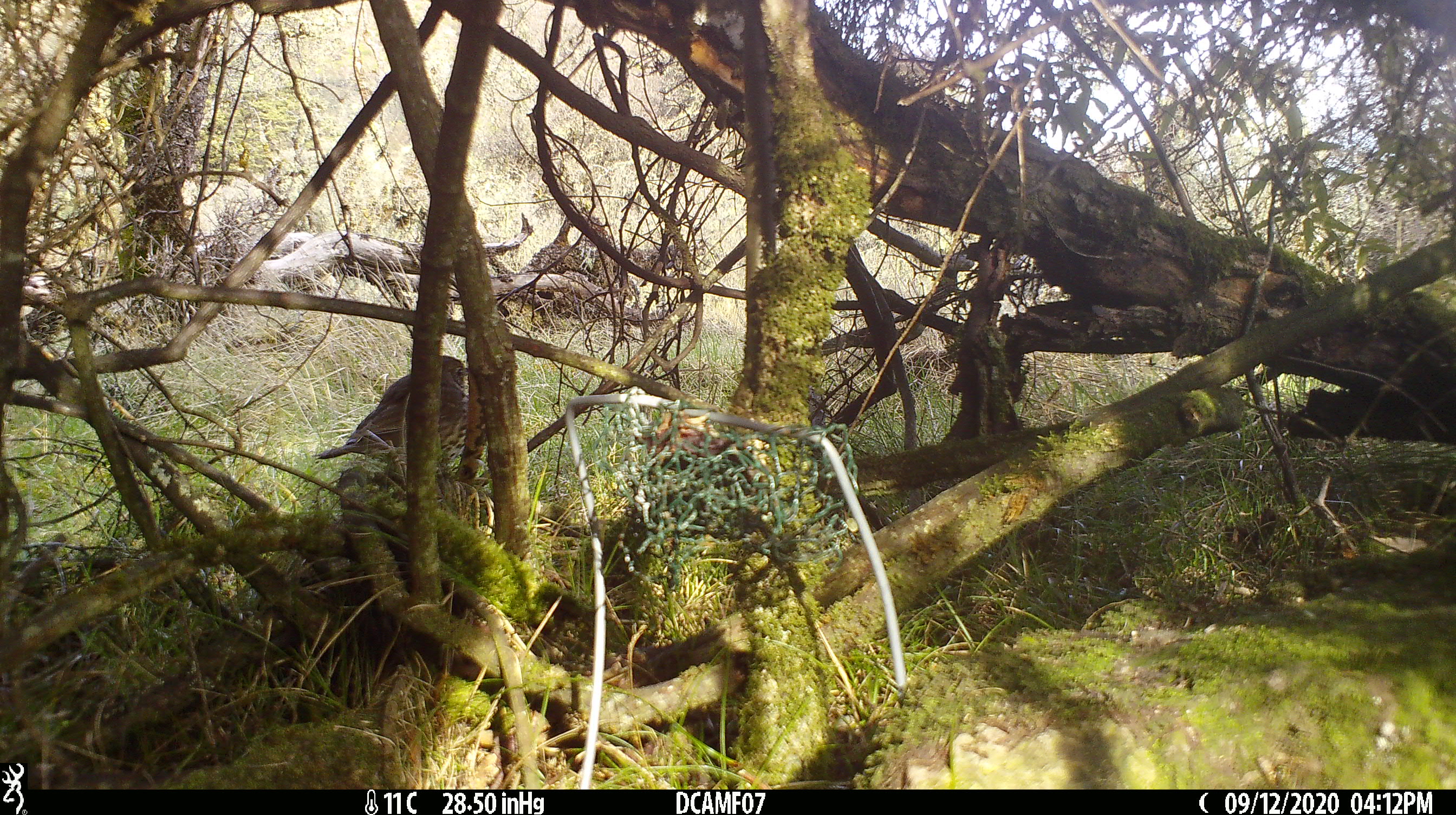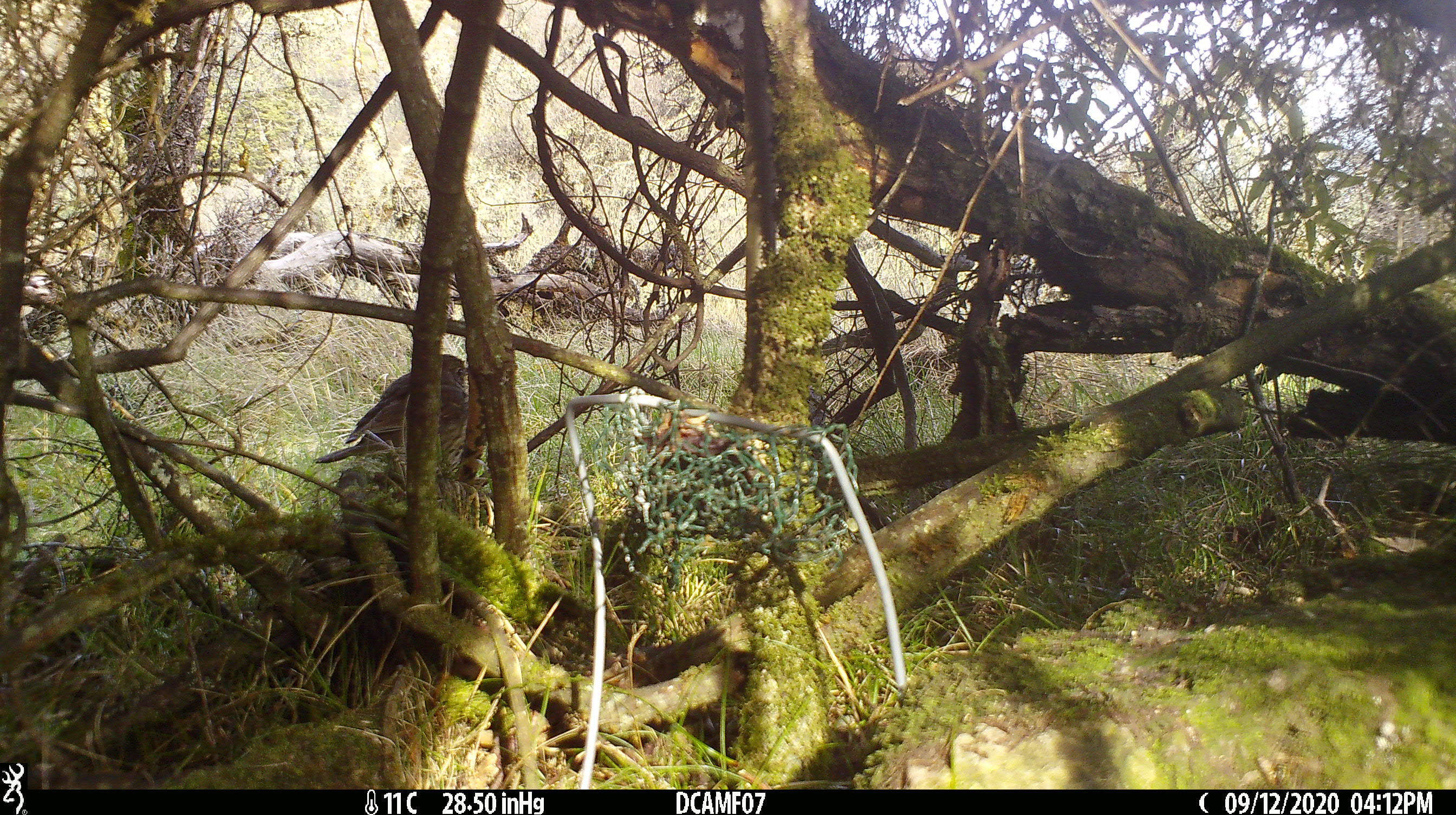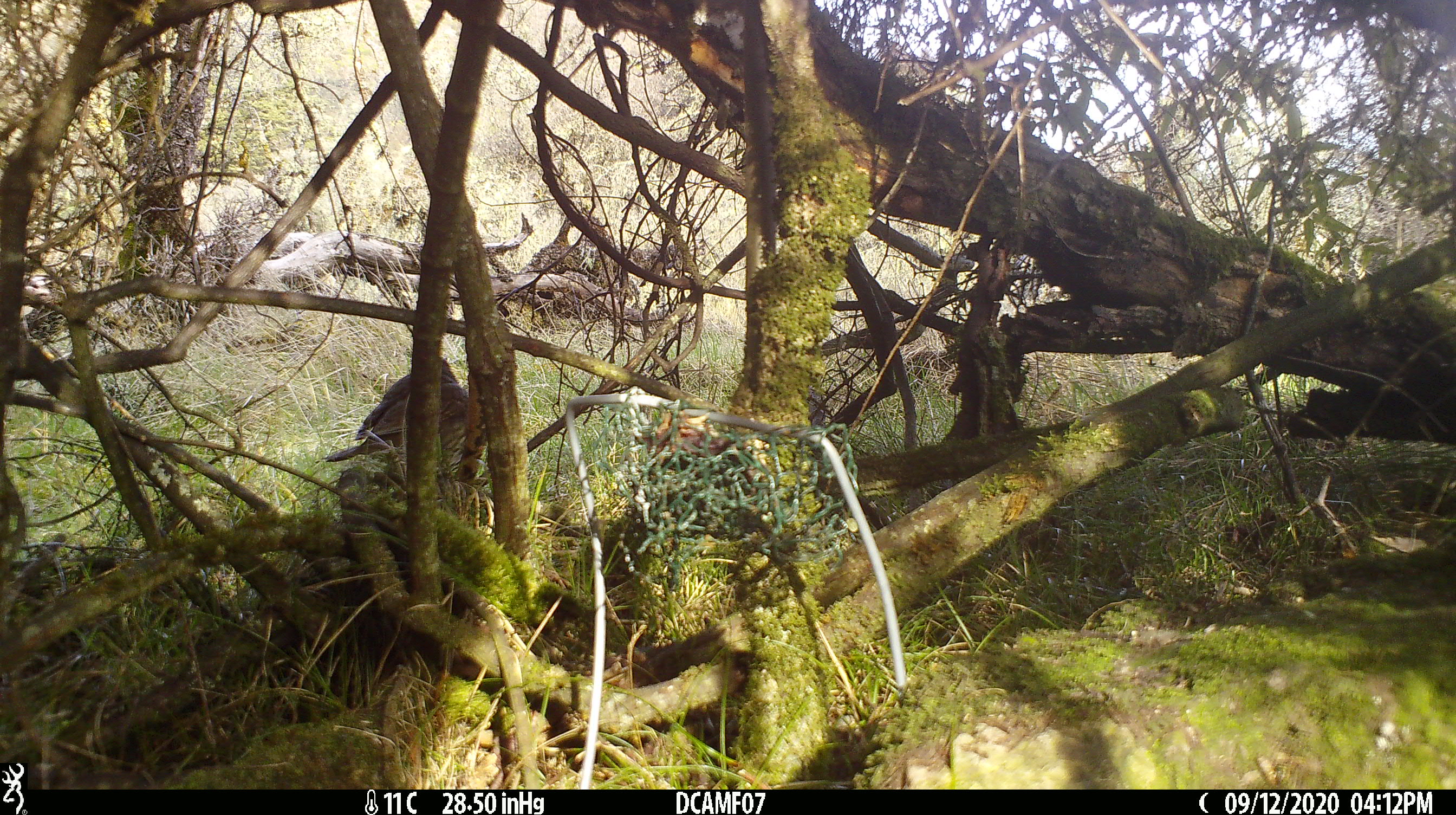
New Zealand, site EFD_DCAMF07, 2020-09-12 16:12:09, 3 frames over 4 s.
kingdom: Animalia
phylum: Chordata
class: Aves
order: Passeriformes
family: Turdidae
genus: Turdus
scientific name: Turdus philomelos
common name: song thrush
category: thrush